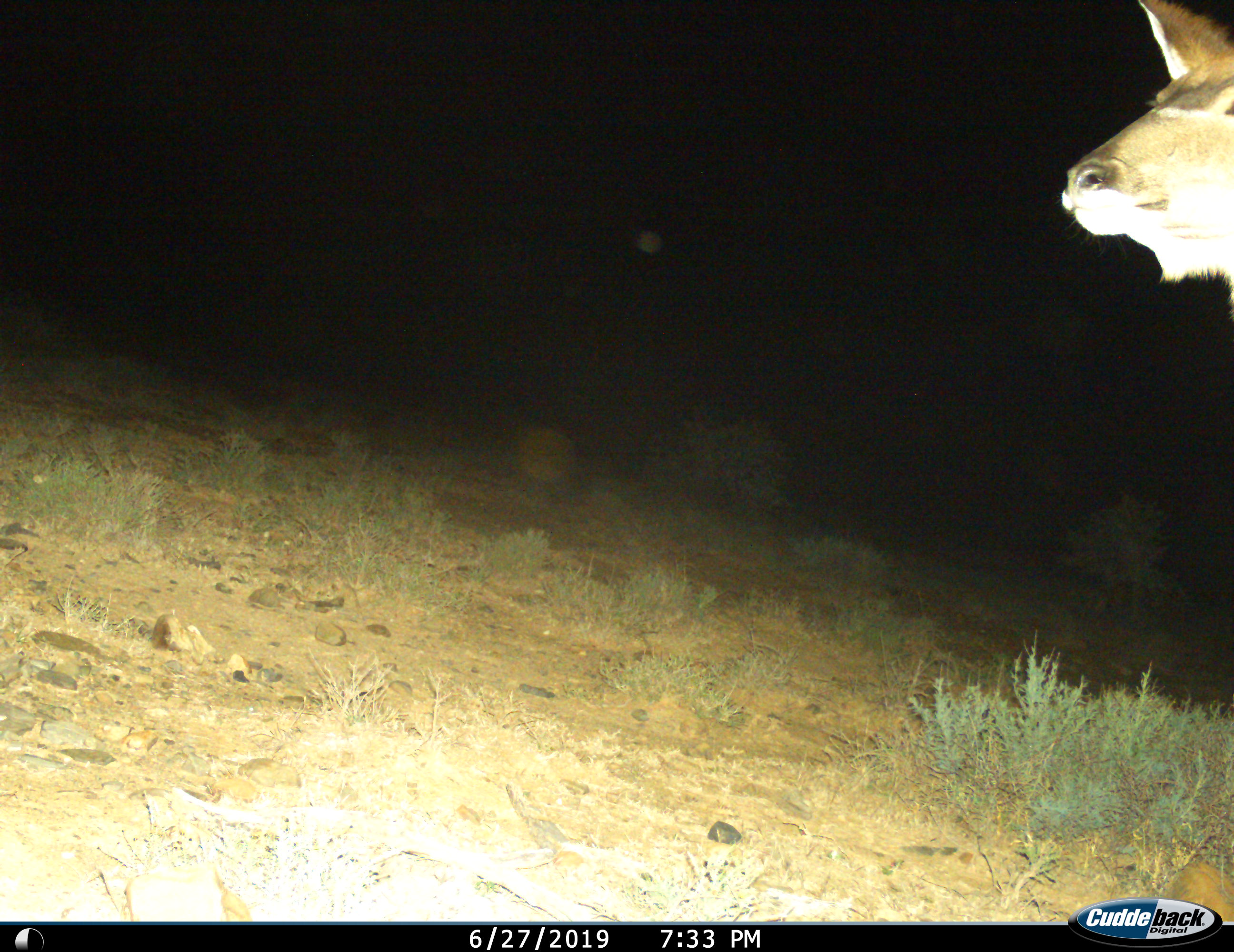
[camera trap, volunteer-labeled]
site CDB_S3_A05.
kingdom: Animalia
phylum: Chordata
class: Mammalia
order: Artiodactyla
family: Bovidae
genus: Tragelaphus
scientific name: Tragelaphus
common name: kudu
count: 1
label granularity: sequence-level